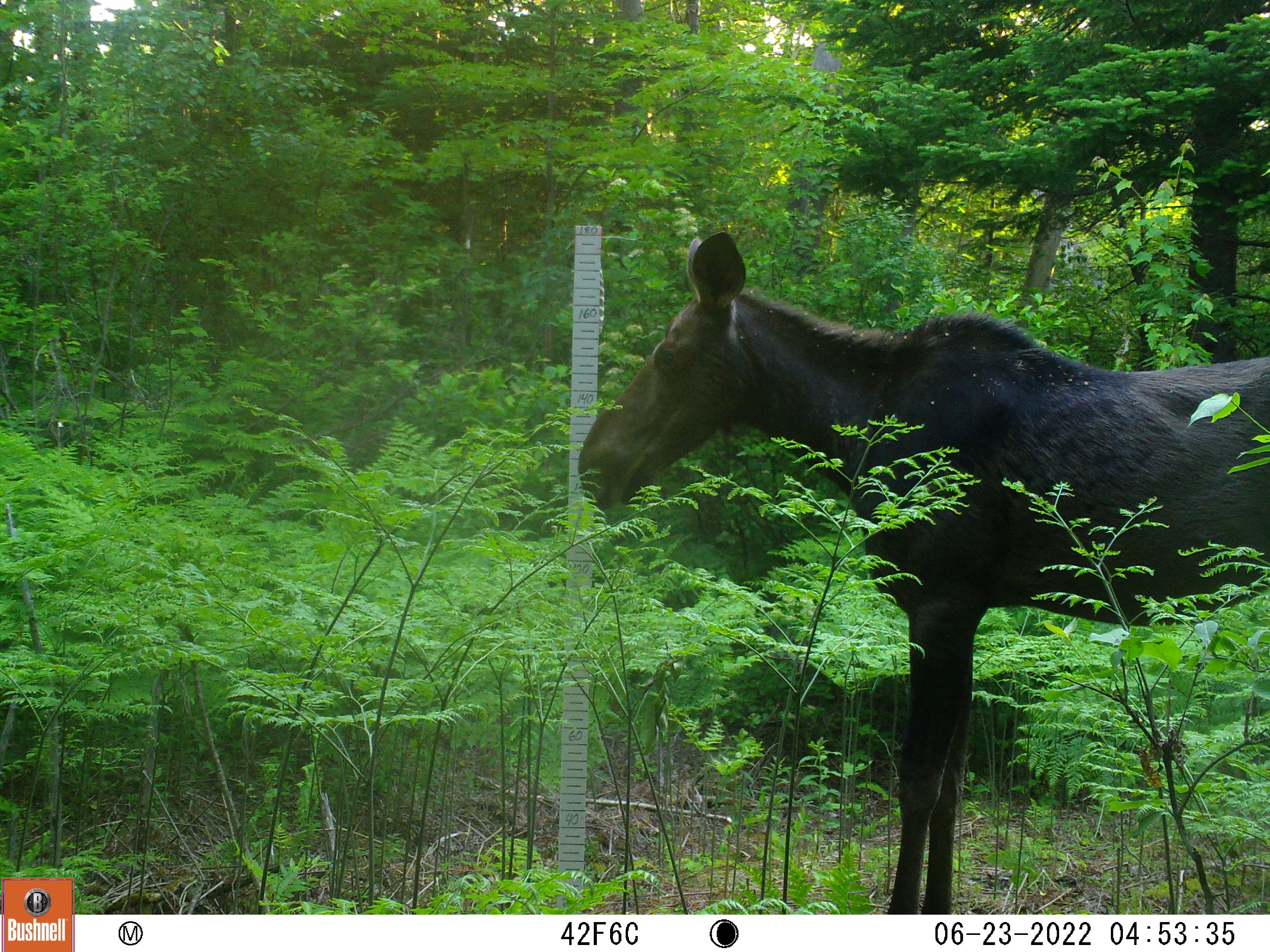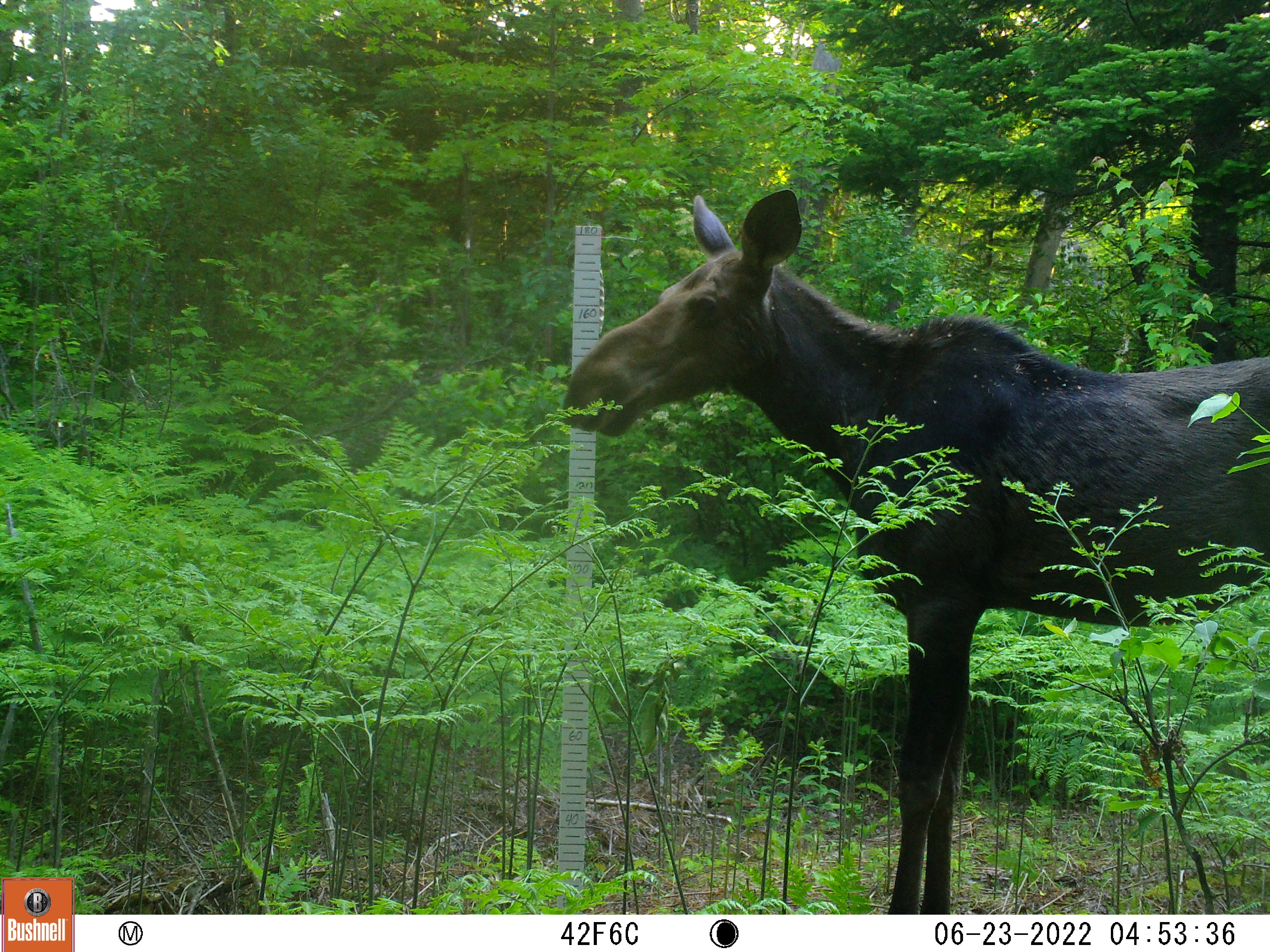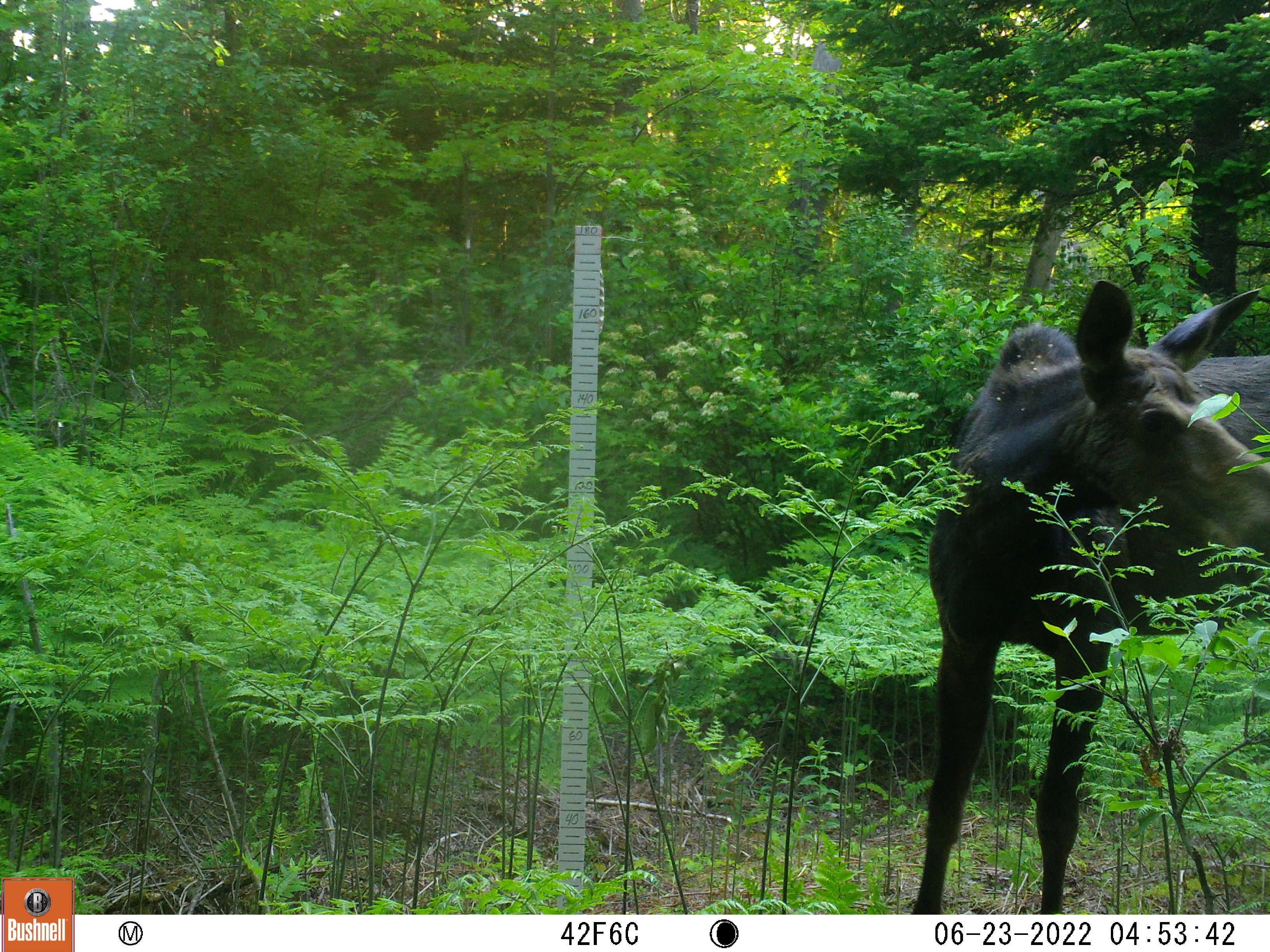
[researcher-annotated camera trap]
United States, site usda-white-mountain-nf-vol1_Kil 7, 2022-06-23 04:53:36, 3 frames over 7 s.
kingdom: Animalia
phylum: Chordata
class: Mammalia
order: Artiodactyla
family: Cervidae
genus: Alces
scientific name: Alces alces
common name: moose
Moose (Alces alces).